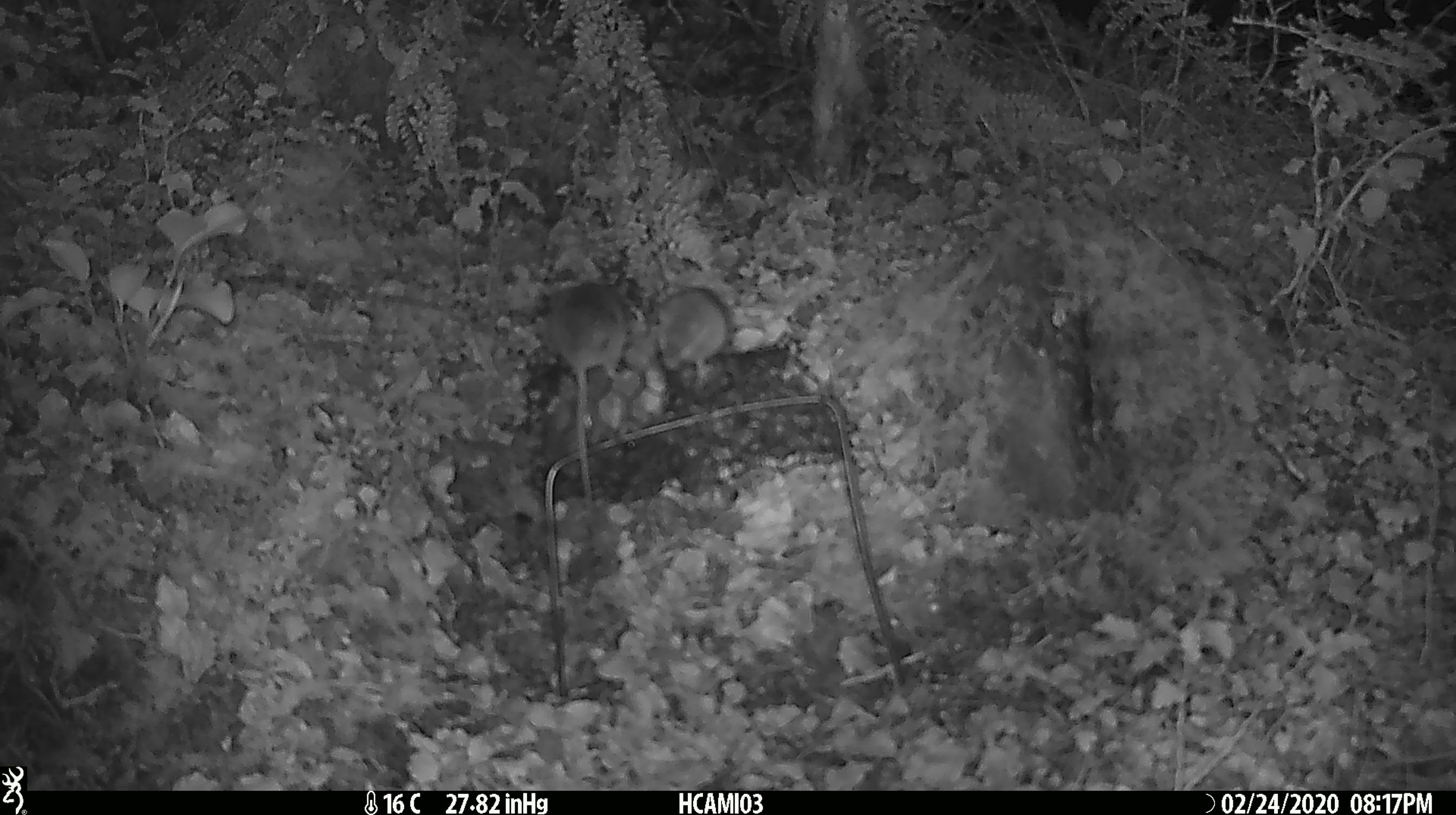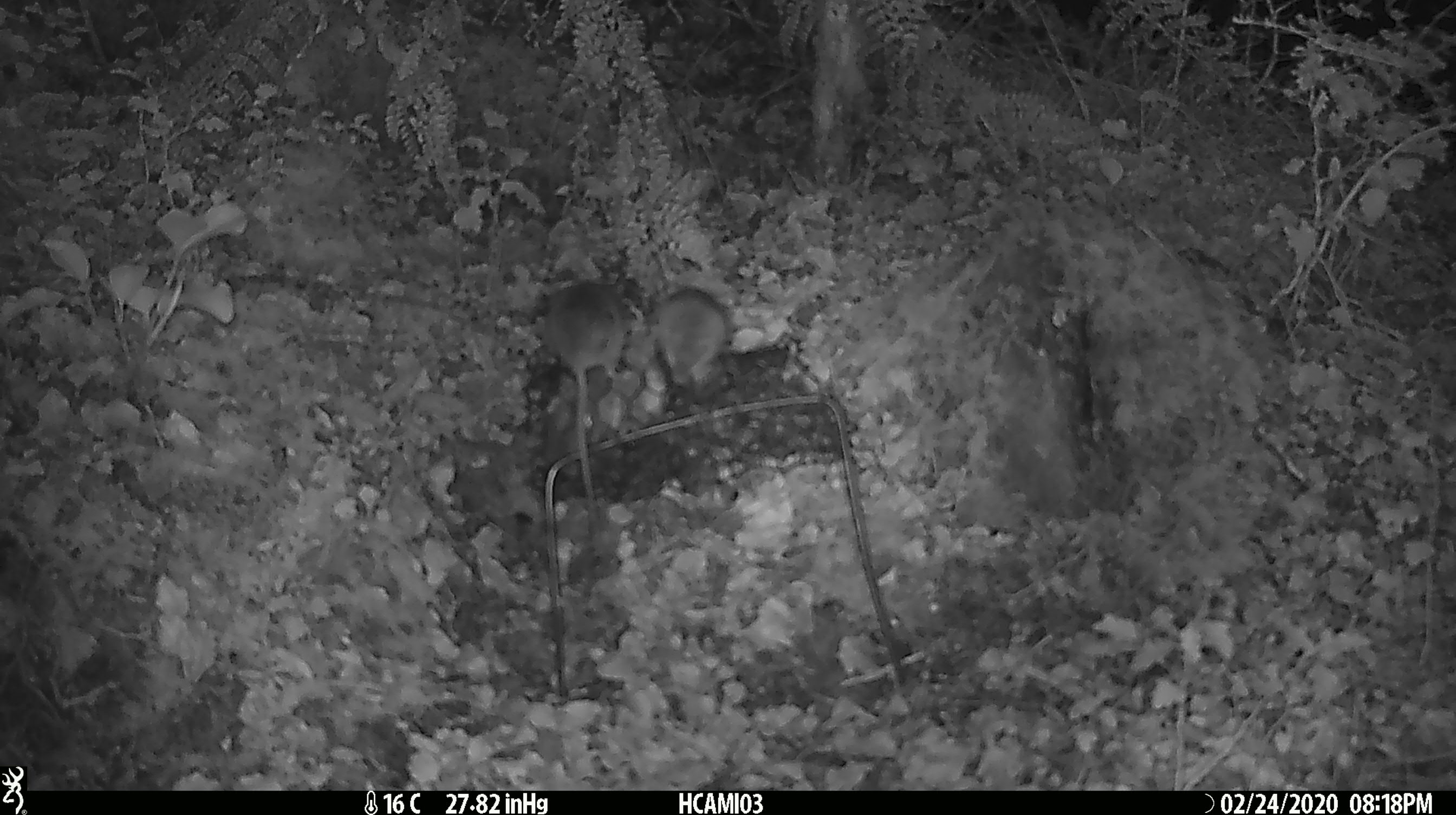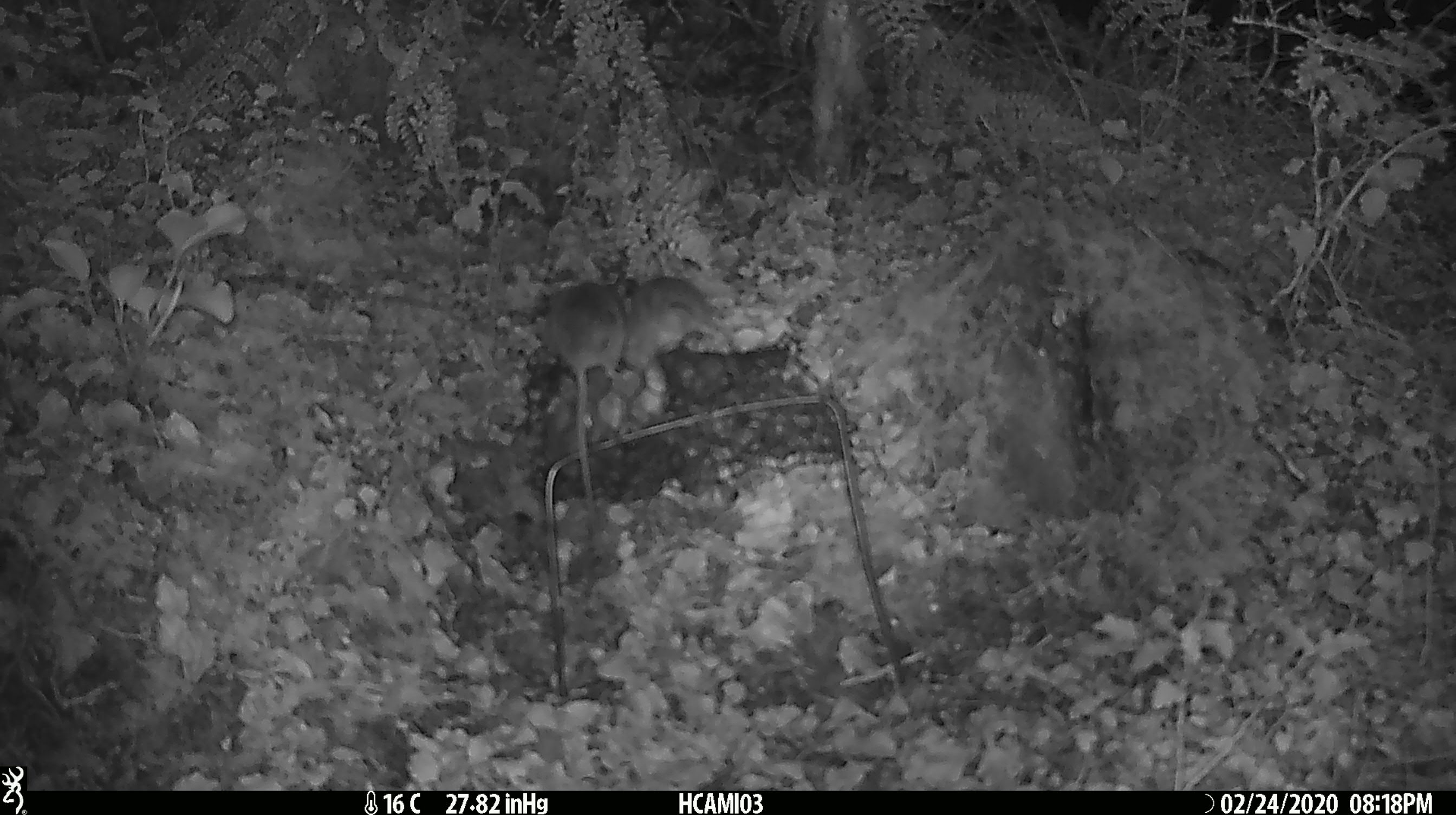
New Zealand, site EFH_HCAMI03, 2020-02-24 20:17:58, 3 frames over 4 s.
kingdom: Animalia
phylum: Chordata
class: Mammalia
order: Rodentia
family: Muridae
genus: Mus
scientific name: Mus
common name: mouse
Mouse (Mus).